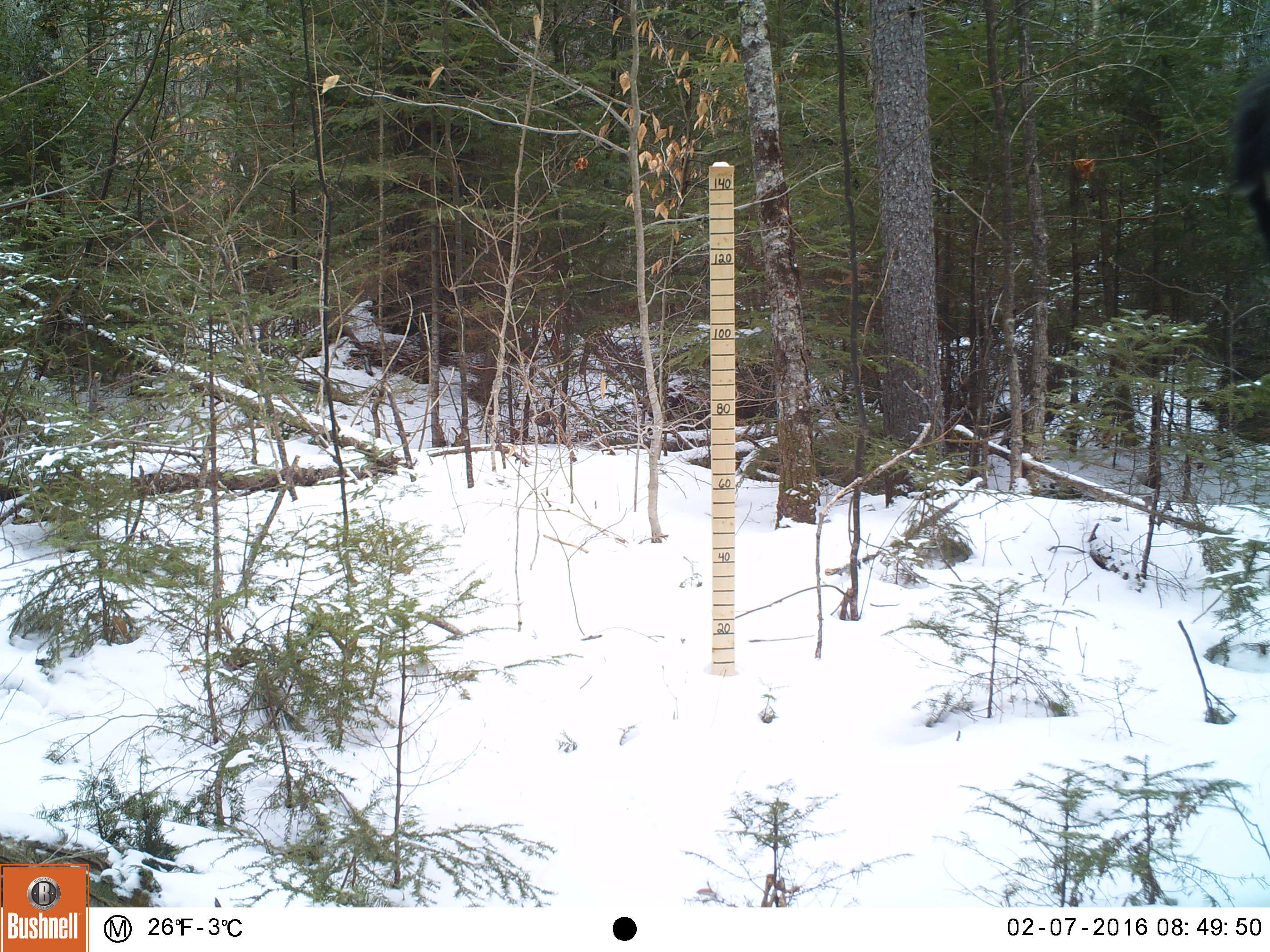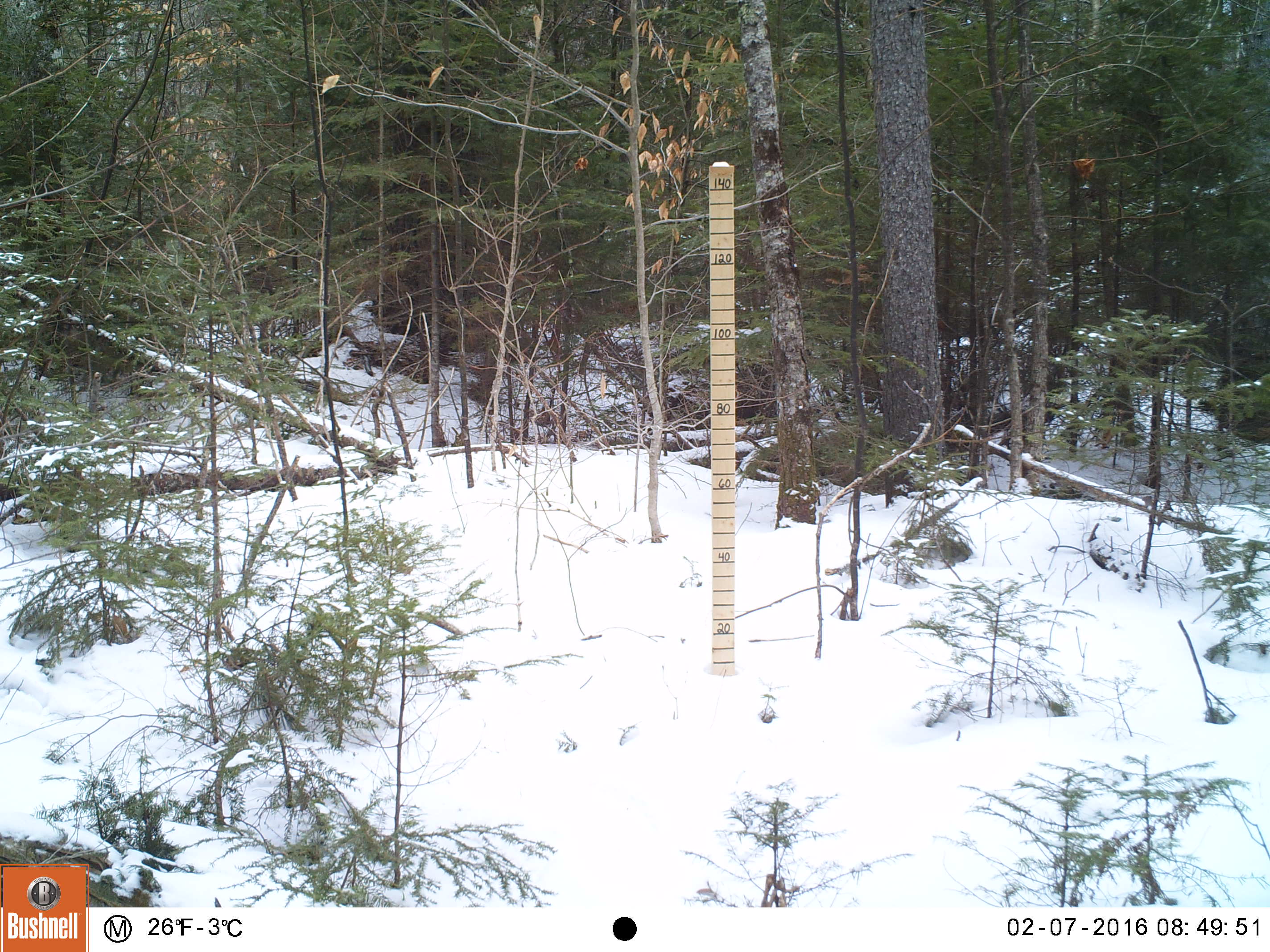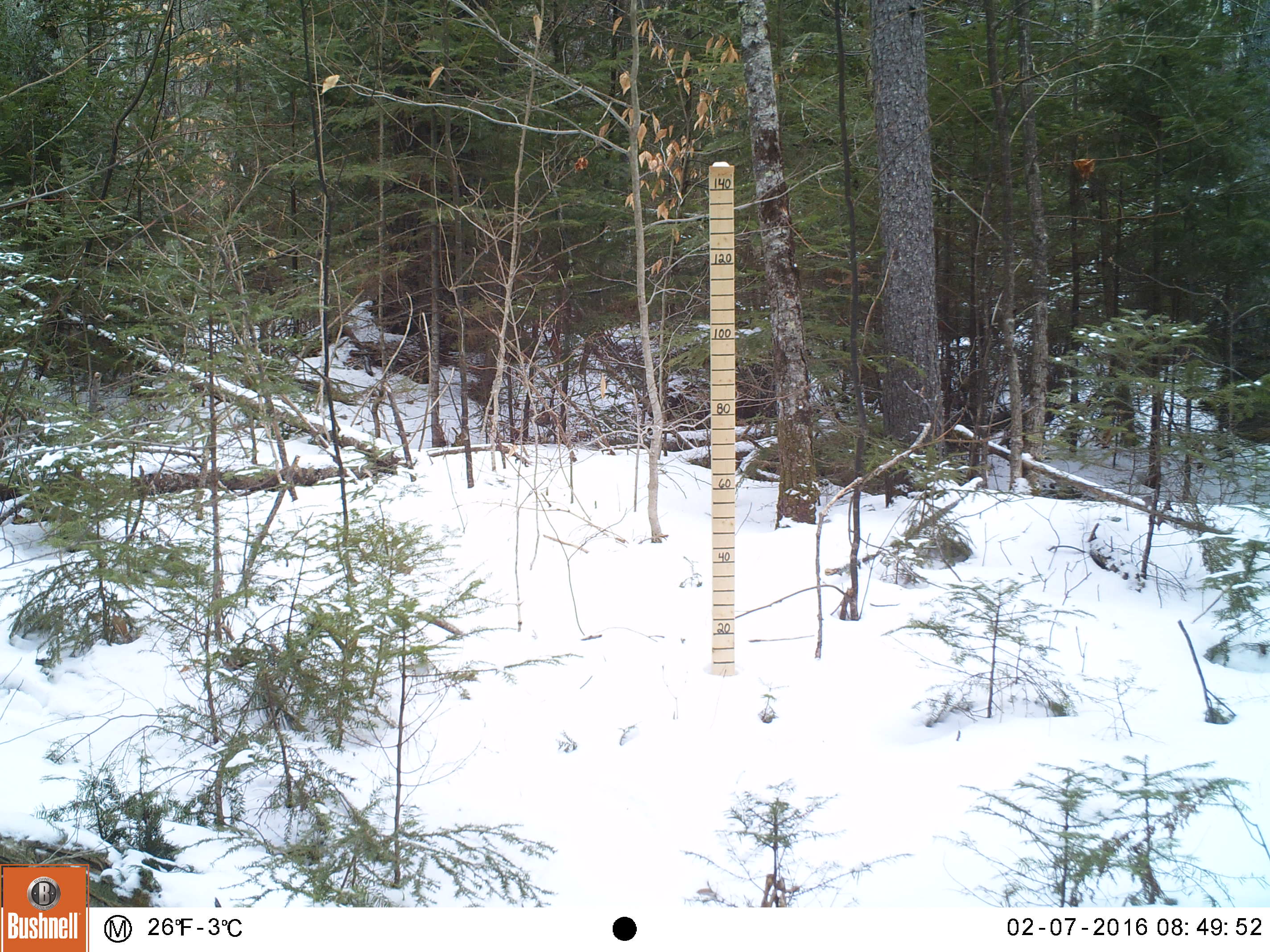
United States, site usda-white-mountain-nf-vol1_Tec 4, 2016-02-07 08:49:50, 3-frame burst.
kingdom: Animalia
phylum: Chordata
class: Mammalia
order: Artiodactyla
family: Cervidae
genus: Alces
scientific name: Alces alces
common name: moose